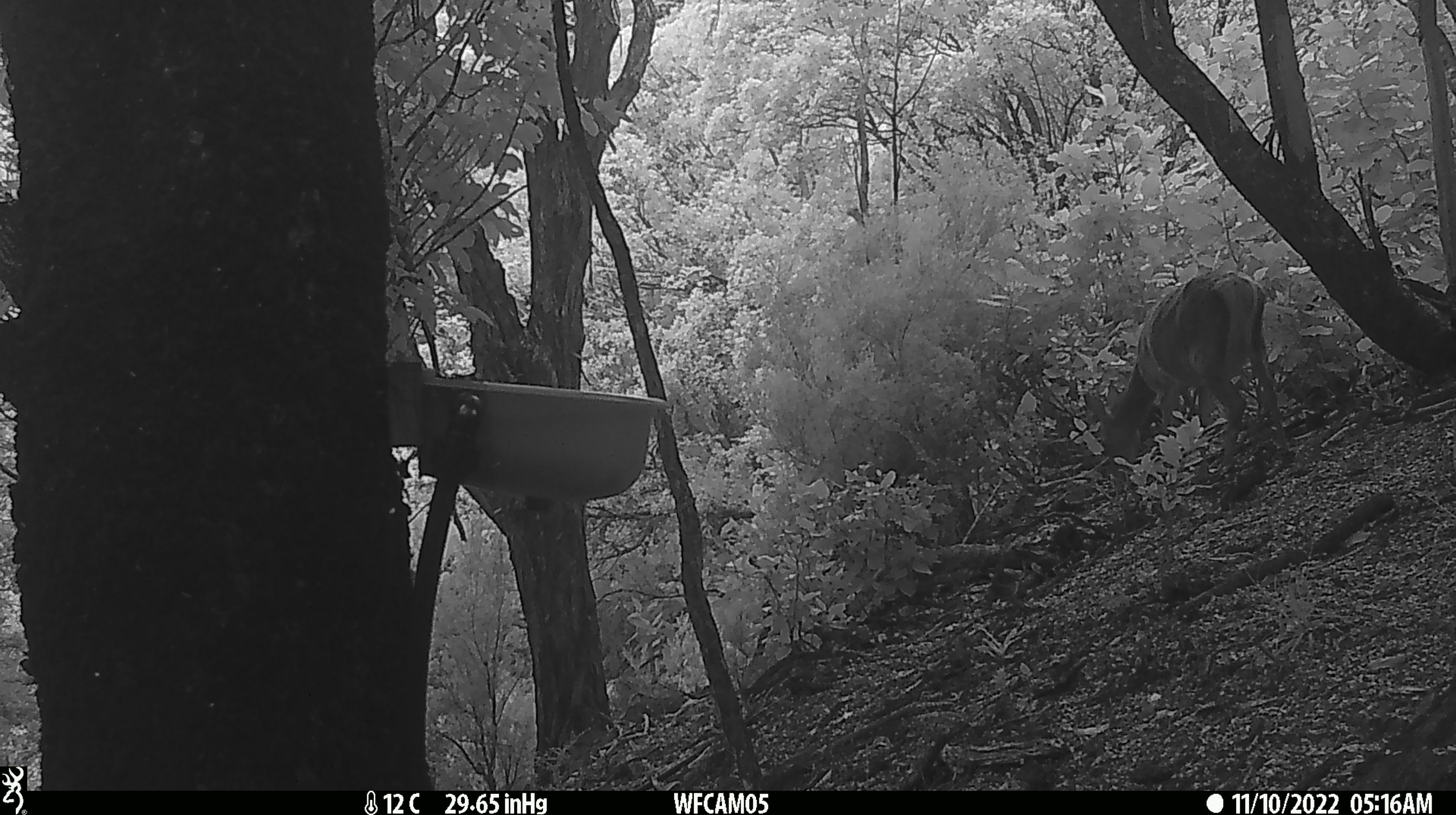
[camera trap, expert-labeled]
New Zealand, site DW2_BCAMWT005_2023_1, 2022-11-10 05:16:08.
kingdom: Animalia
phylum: Chordata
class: Mammalia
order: Artiodactyla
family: Cervidae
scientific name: Cervidae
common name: deer